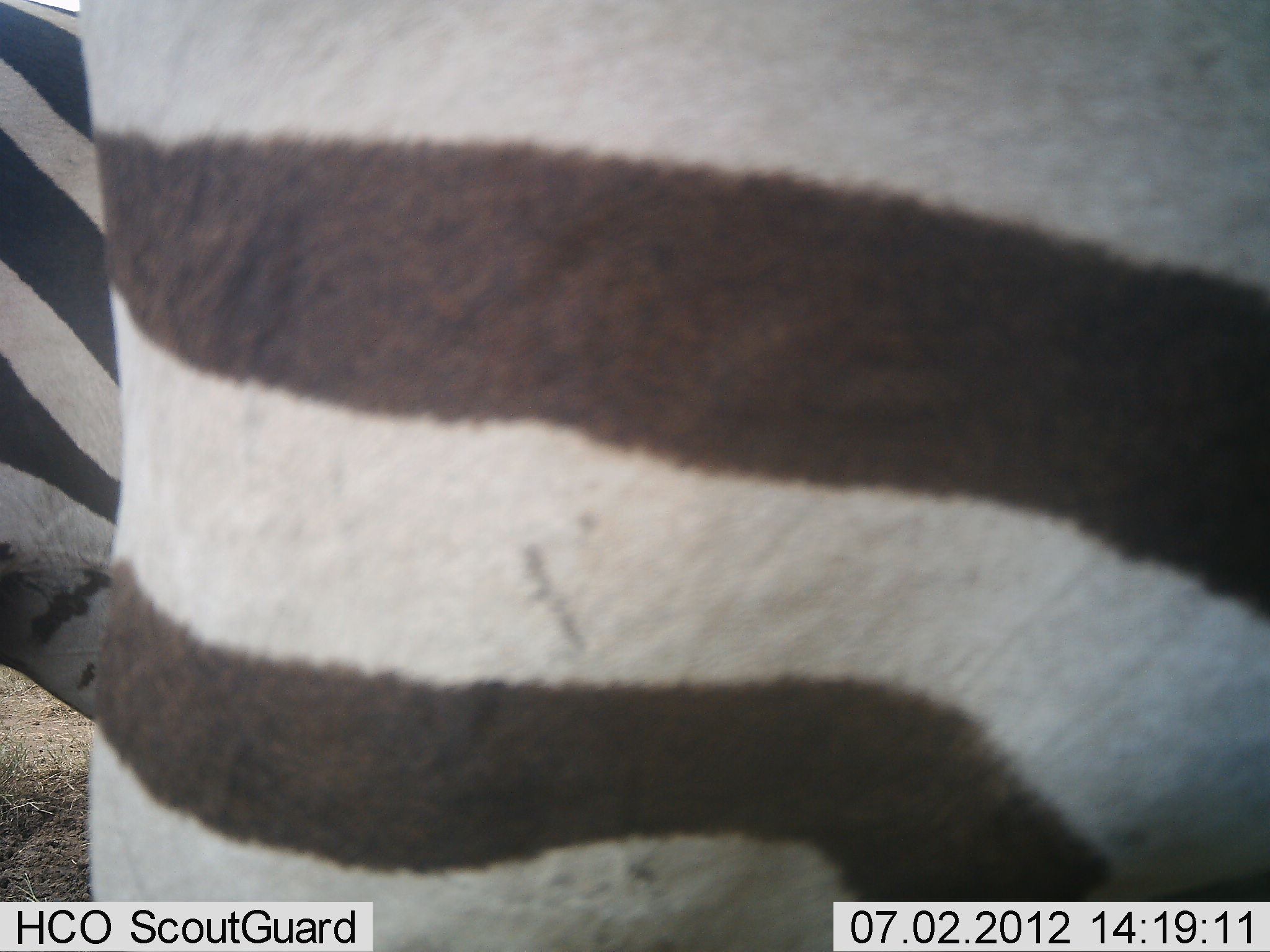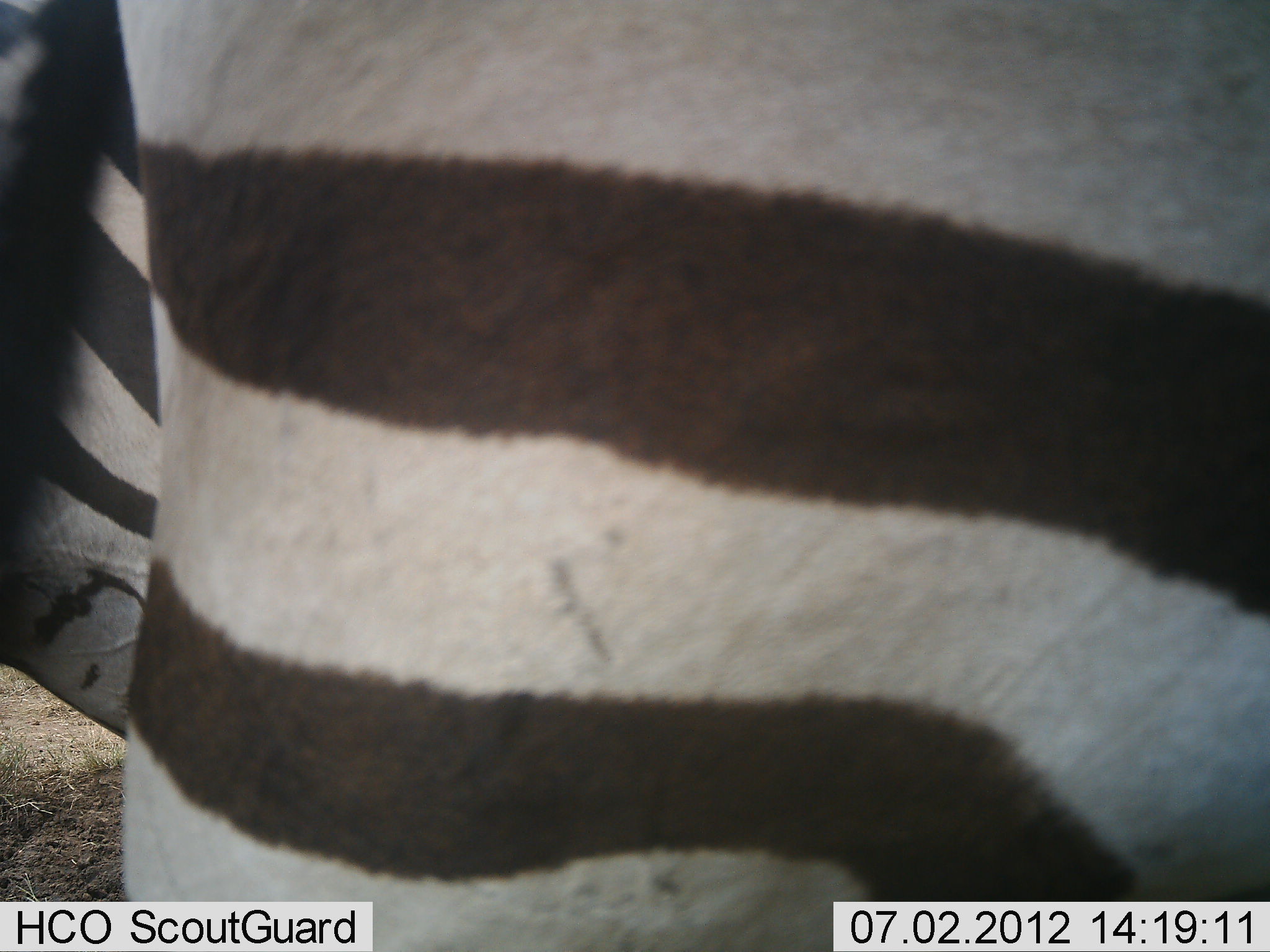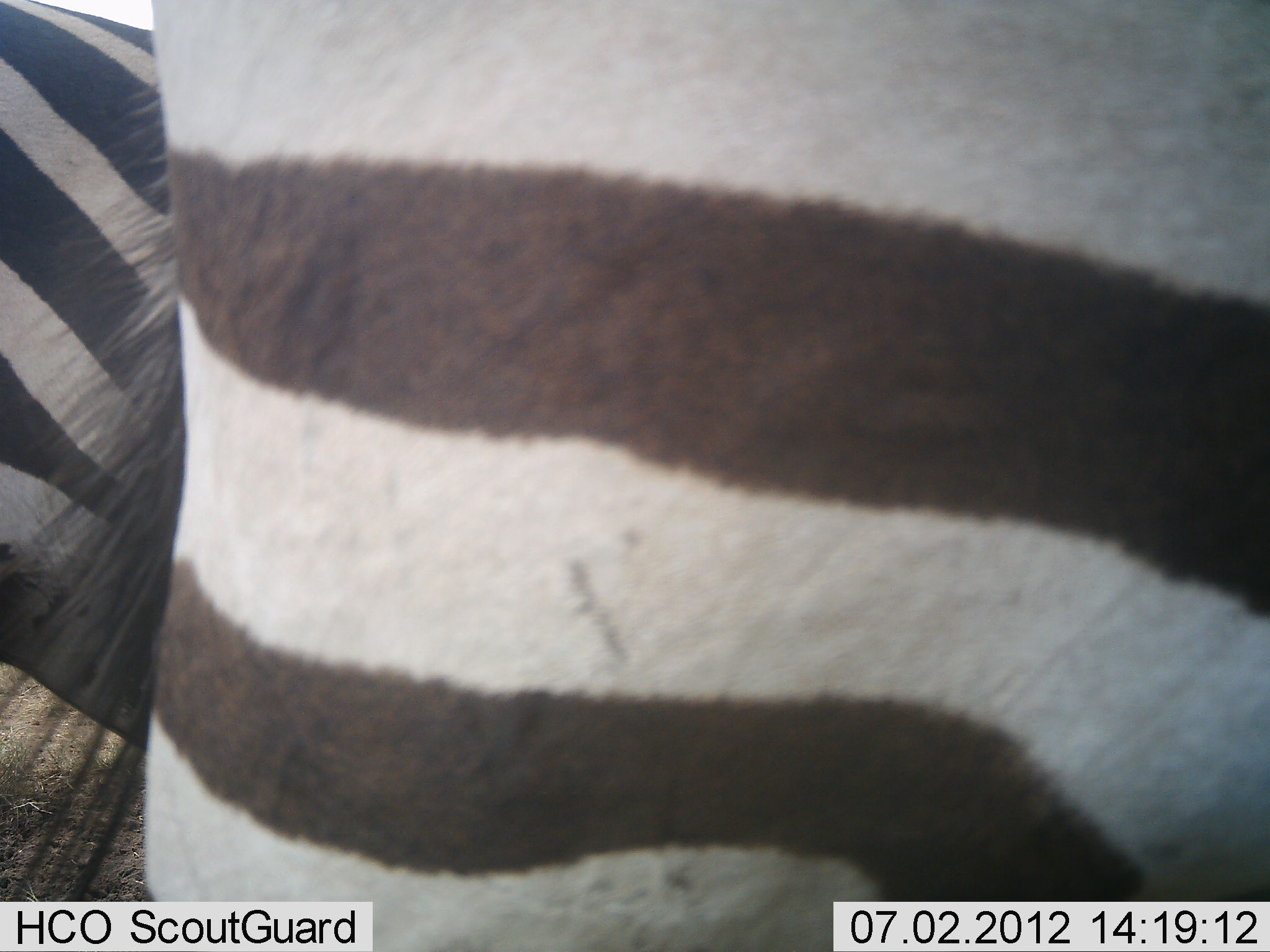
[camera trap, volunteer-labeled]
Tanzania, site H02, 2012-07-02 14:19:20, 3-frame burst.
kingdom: Animalia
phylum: Chordata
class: Mammalia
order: Perissodactyla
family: Equidae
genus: Equus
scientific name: Equus quagga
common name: plains zebra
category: zebra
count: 2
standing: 100%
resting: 0%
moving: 0%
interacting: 0%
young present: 0%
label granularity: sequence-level